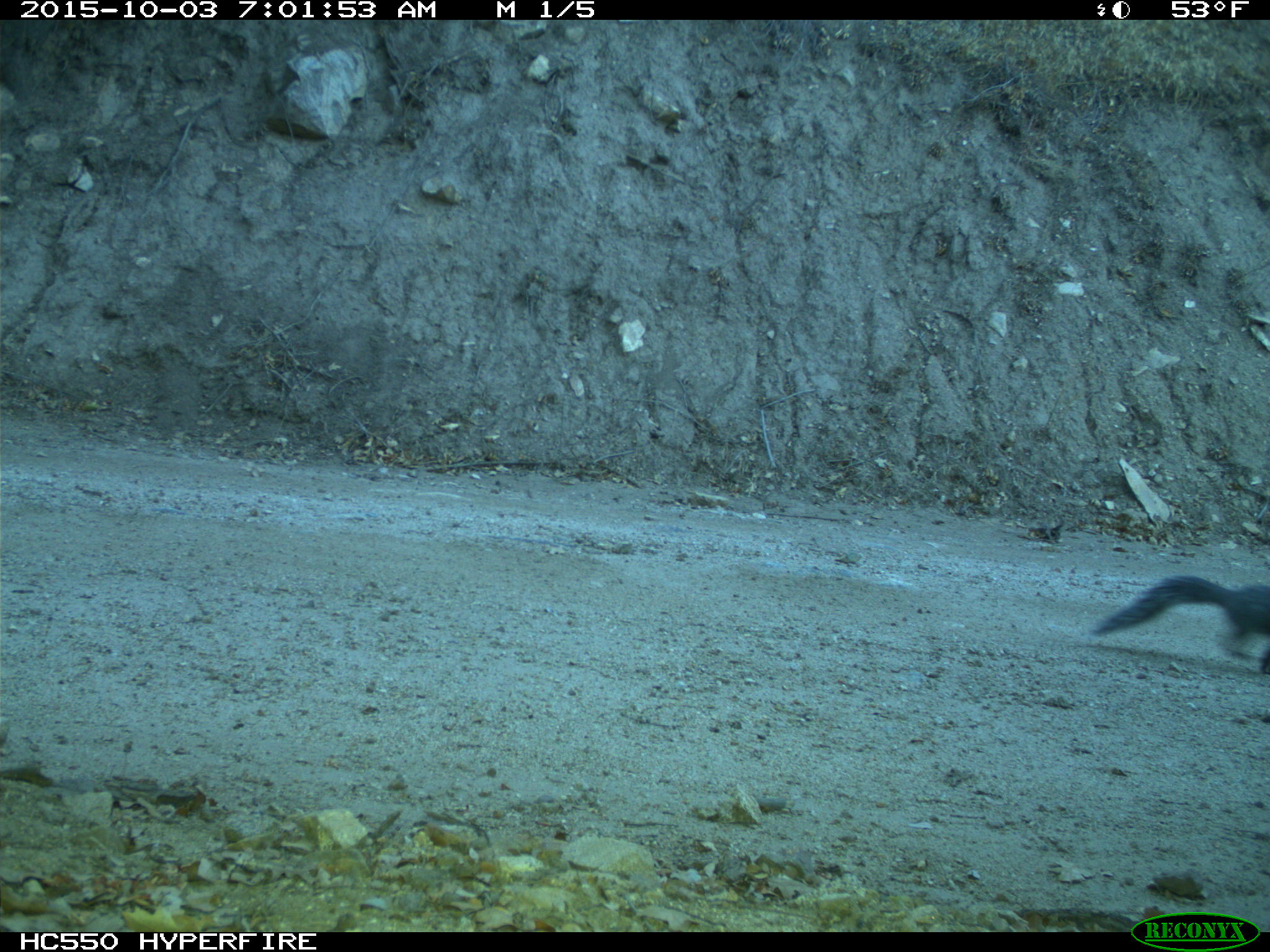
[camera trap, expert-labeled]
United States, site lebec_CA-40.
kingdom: Animalia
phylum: Chordata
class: Mammalia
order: Rodentia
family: Sciuridae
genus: Sciurus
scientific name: Sciurus carolinensis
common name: eastern gray squirrel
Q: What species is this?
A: Sciurus carolinensis (eastern gray squirrel).